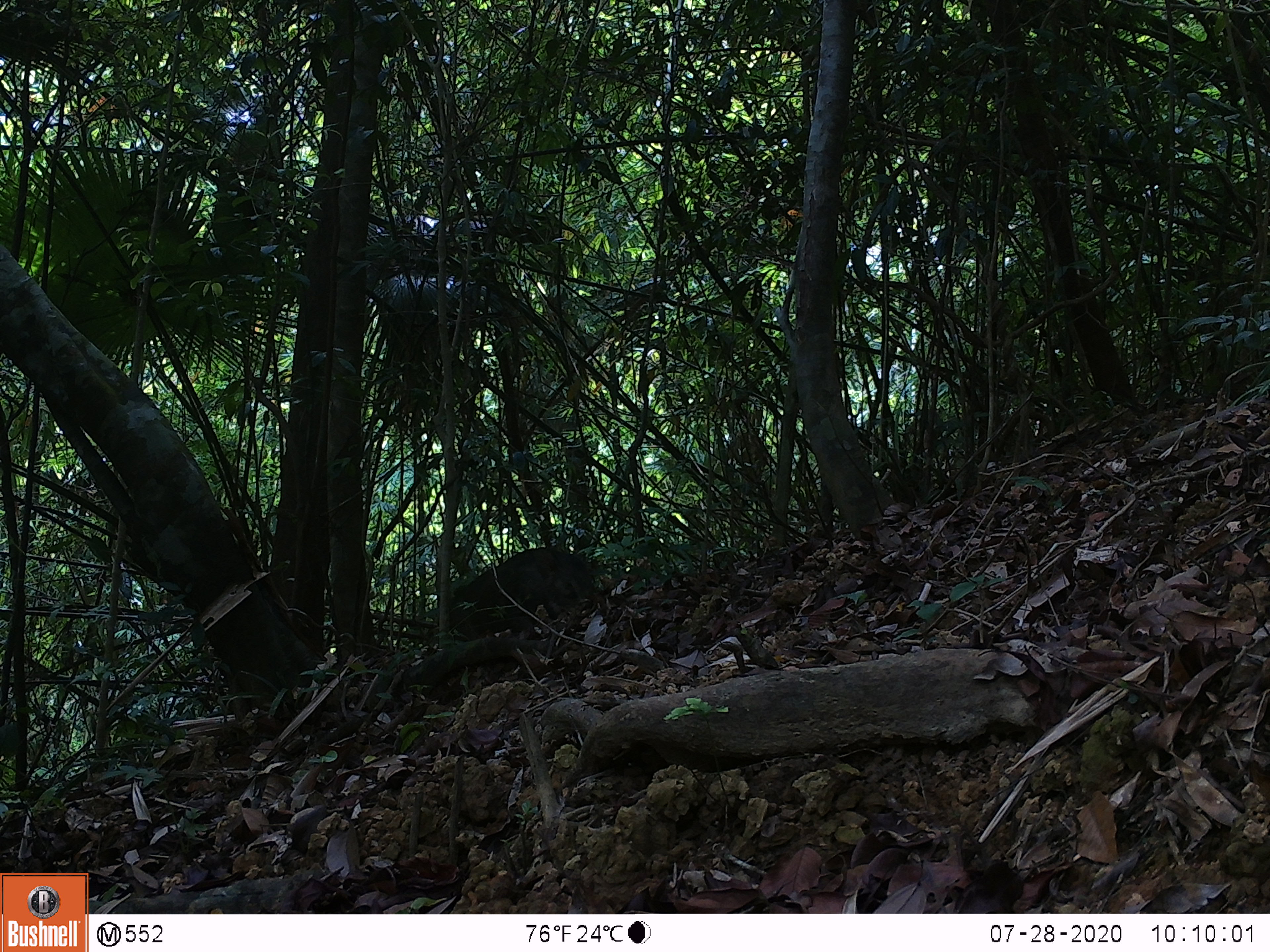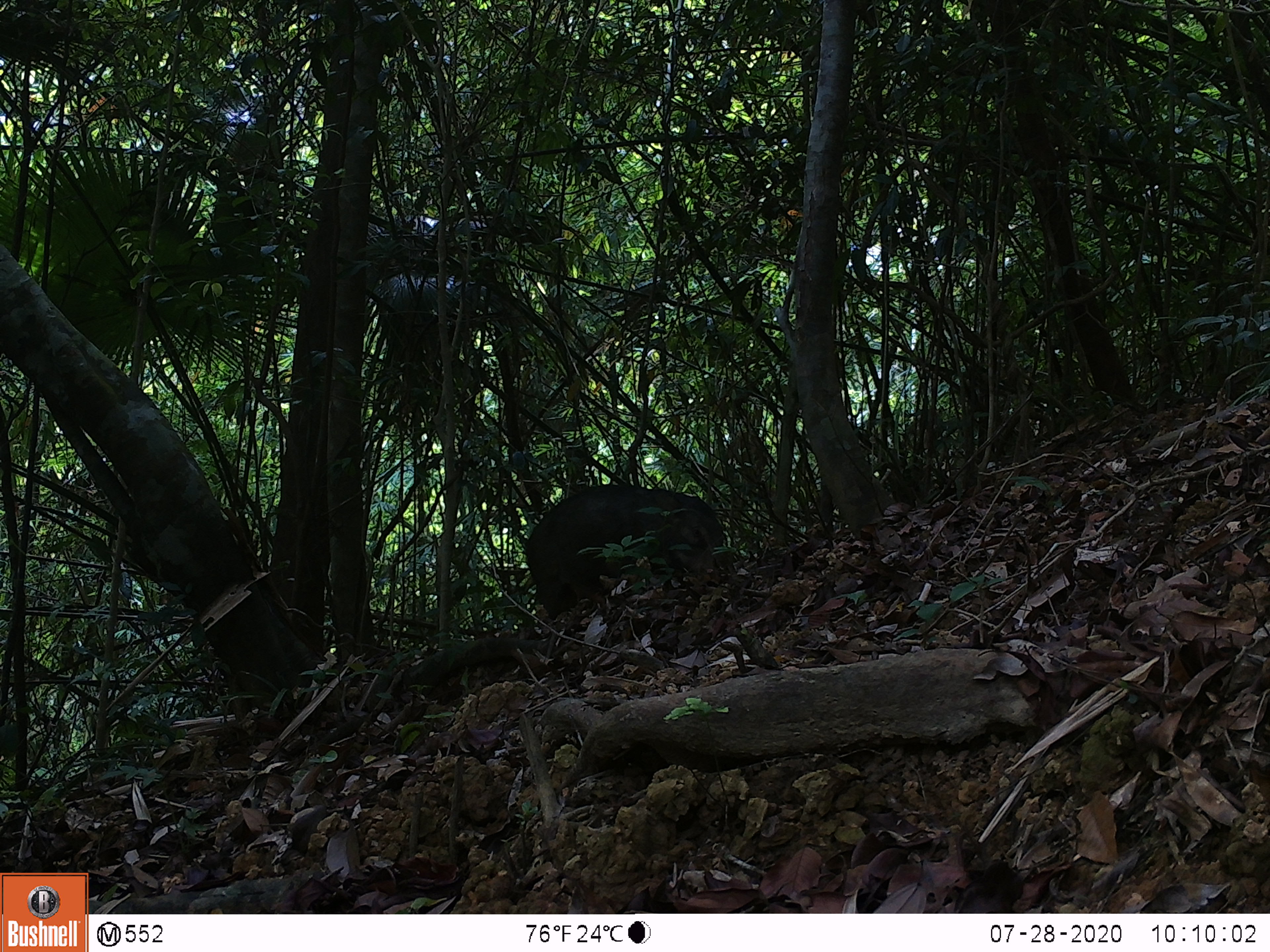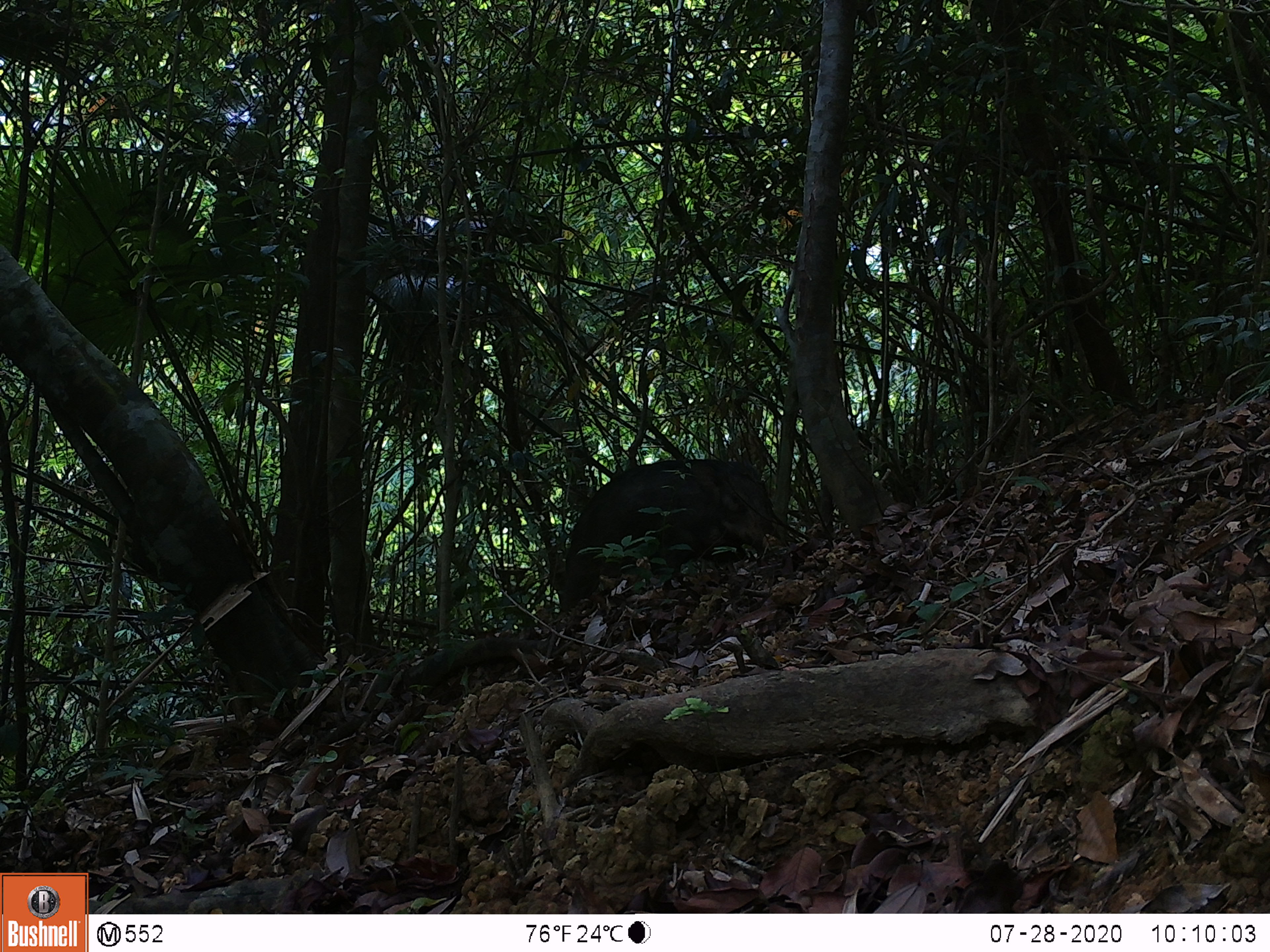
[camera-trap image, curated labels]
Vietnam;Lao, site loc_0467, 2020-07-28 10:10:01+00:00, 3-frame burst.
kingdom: Animalia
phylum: Chordata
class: Mammalia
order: Artiodactyla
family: Suidae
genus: Sus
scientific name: Sus scrofa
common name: eurasian wild pig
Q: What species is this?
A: Eurasian wild pig (Sus scrofa).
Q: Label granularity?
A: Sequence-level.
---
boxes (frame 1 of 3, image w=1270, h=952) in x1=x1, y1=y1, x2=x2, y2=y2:
eurasian wild pig: x1=434, y1=547, x2=607, y2=641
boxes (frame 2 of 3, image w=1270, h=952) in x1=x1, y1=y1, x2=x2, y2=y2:
eurasian wild pig: x1=524, y1=483, x2=724, y2=619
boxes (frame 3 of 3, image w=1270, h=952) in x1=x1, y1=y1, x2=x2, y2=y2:
eurasian wild pig: x1=556, y1=458, x2=781, y2=612